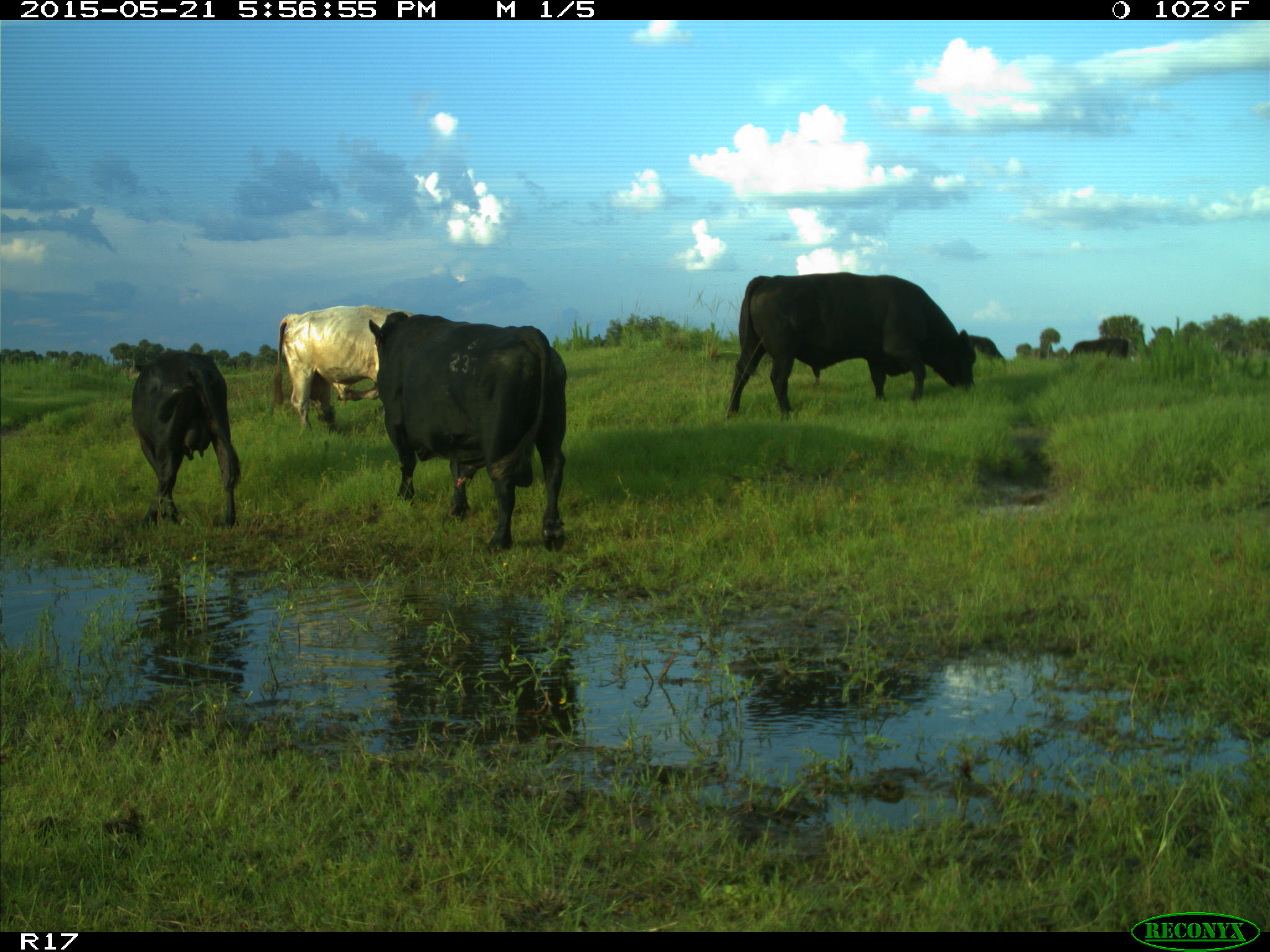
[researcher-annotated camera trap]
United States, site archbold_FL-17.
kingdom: Animalia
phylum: Chordata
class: Mammalia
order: Artiodactyla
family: Bovidae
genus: Bos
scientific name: Bos taurus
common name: domestic cow